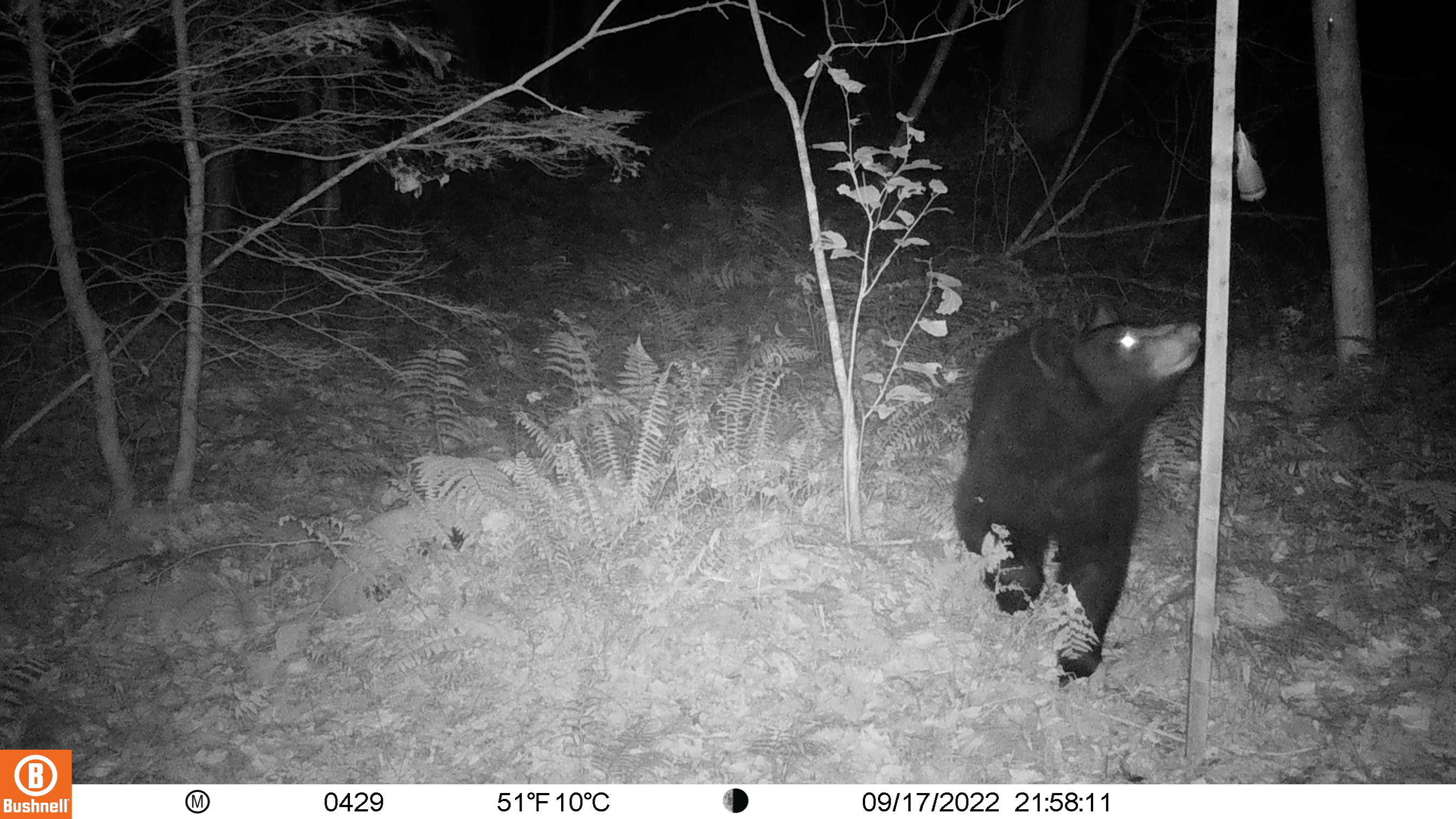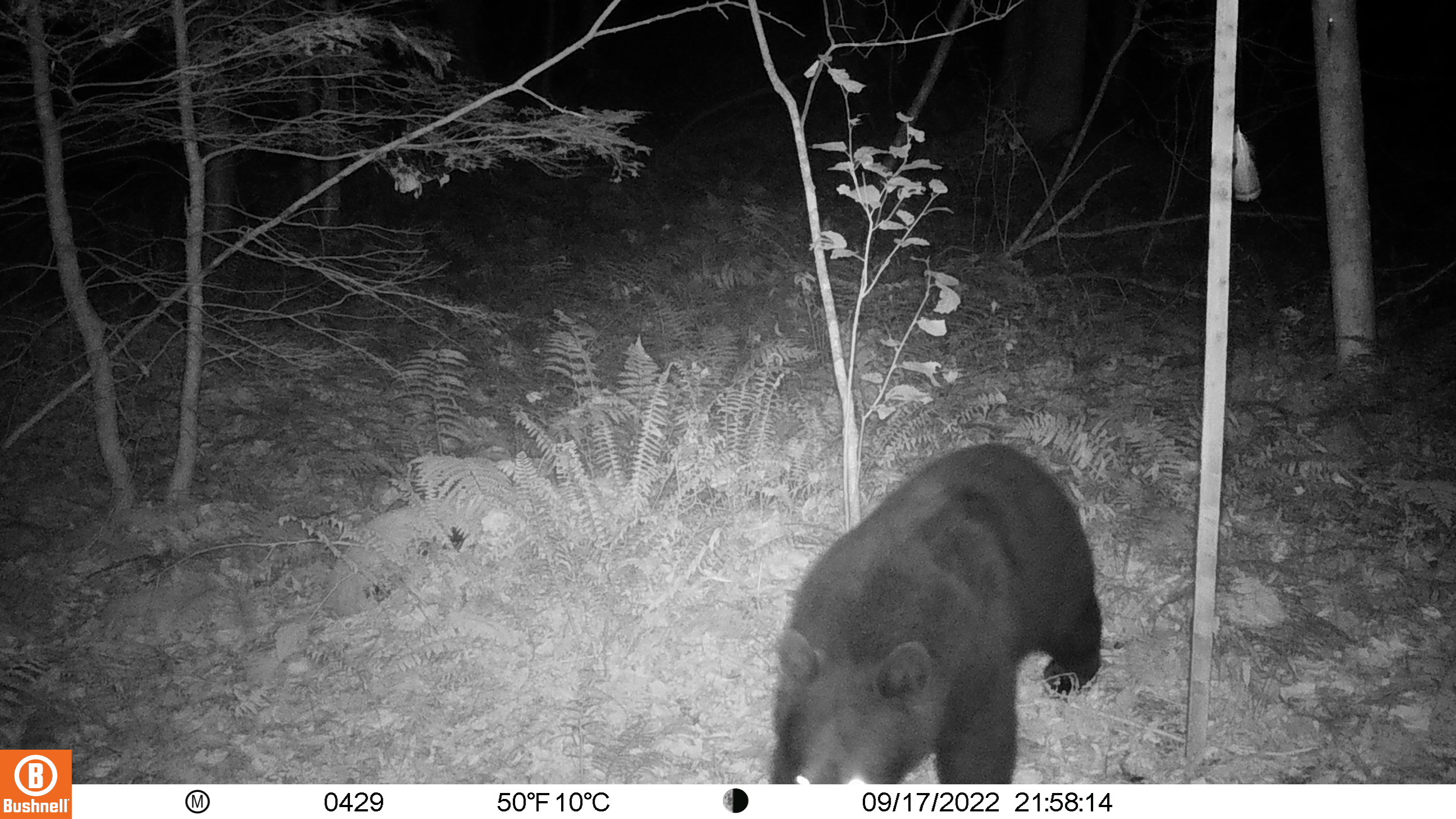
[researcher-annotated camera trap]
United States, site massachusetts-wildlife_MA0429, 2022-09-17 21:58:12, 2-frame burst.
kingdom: Animalia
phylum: Chordata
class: Mammalia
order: Carnivora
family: Ursidae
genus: Ursus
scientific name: Ursus americanus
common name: black bear